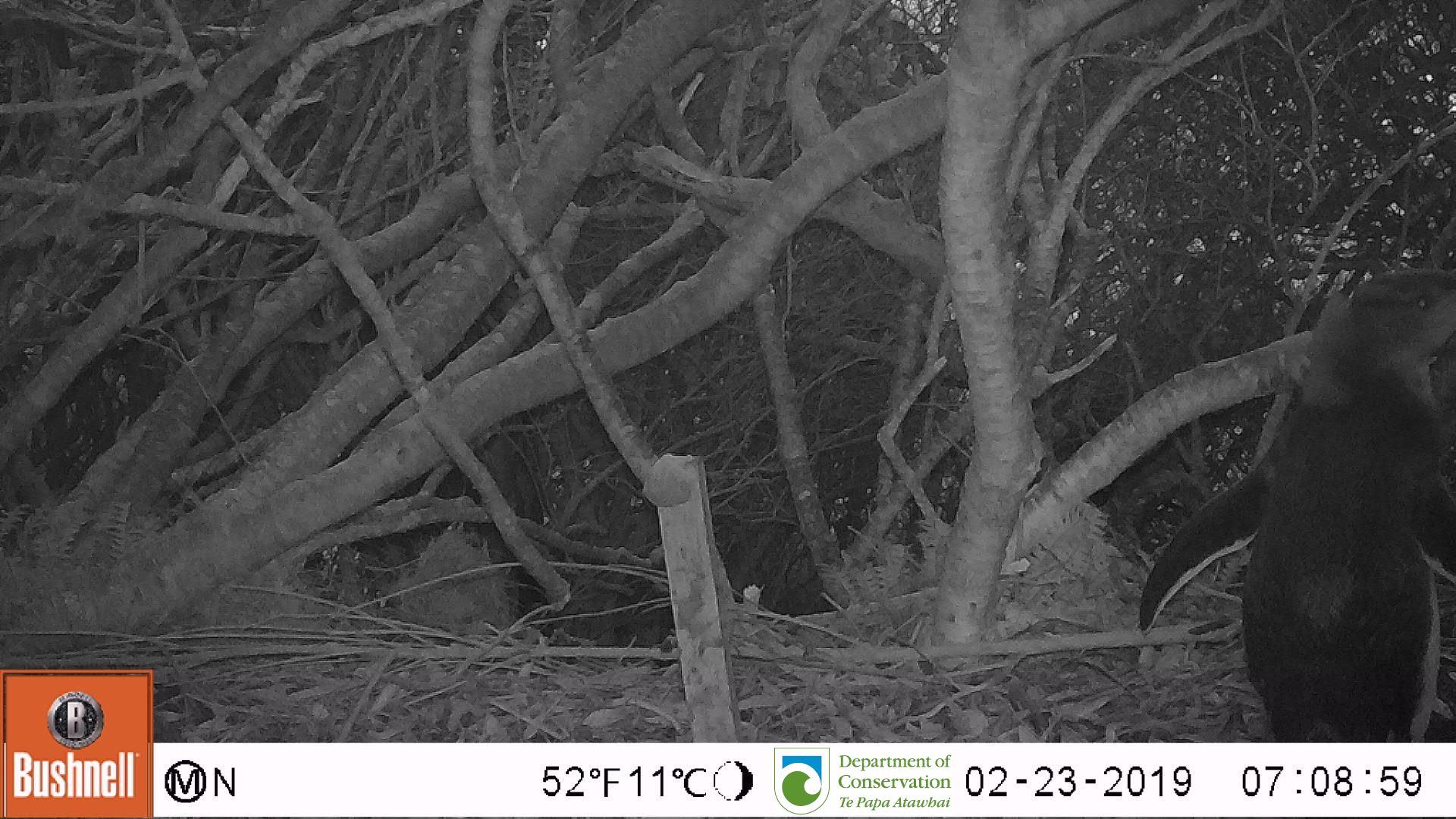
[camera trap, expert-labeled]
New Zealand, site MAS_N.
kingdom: Animalia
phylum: Chordata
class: Aves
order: Sphenisciformes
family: Spheniscidae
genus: Megadyptes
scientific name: Megadyptes antipodes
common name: yellow-eyed penguin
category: yellow eyed penguin